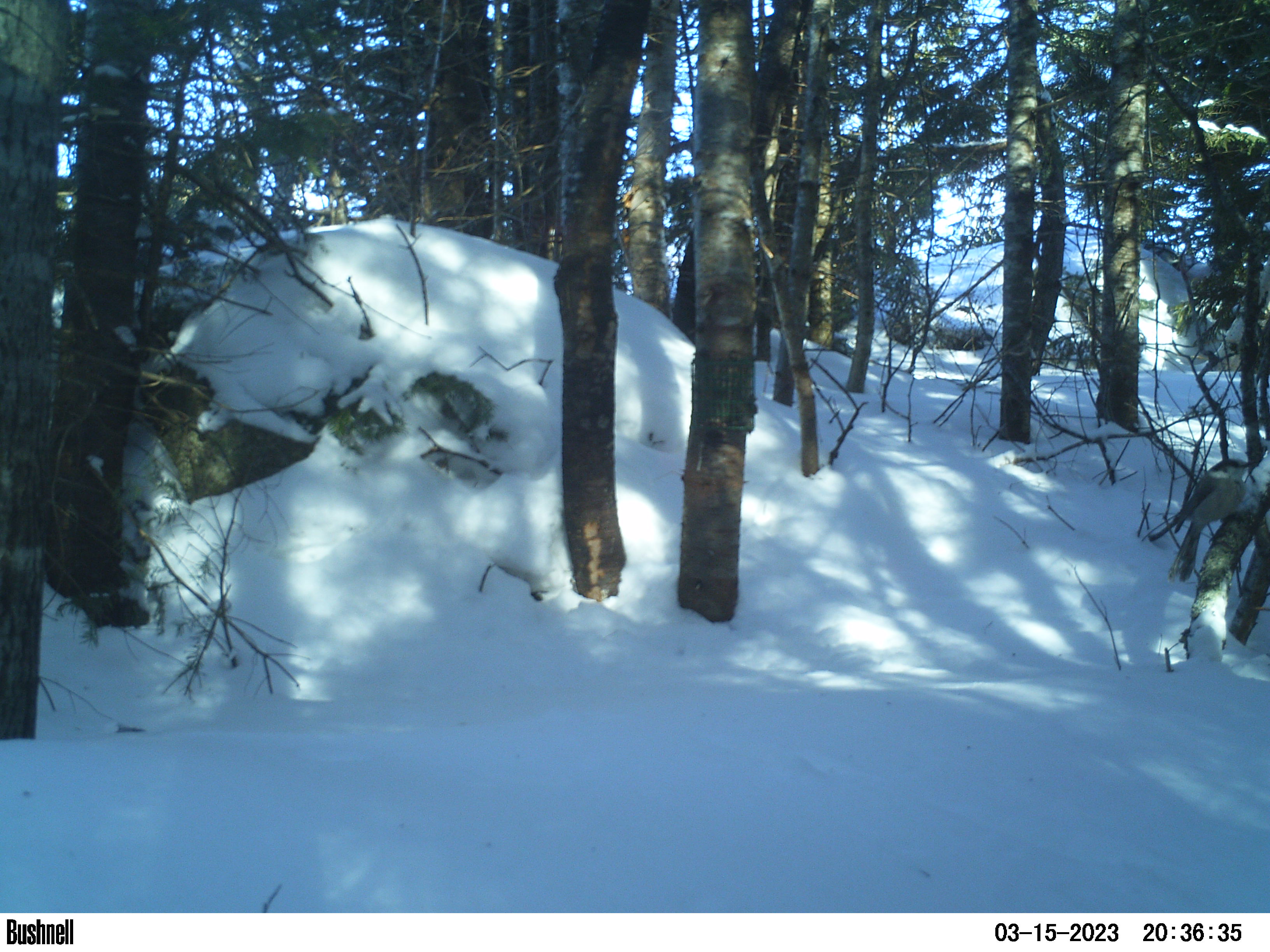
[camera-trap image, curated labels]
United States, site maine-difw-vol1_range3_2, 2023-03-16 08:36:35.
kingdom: Animalia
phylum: Chordata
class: Aves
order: Passeriformes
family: Corvidae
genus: Perisoreus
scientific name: Perisoreus canadensis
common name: canada jay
Canada jay (Perisoreus canadensis).